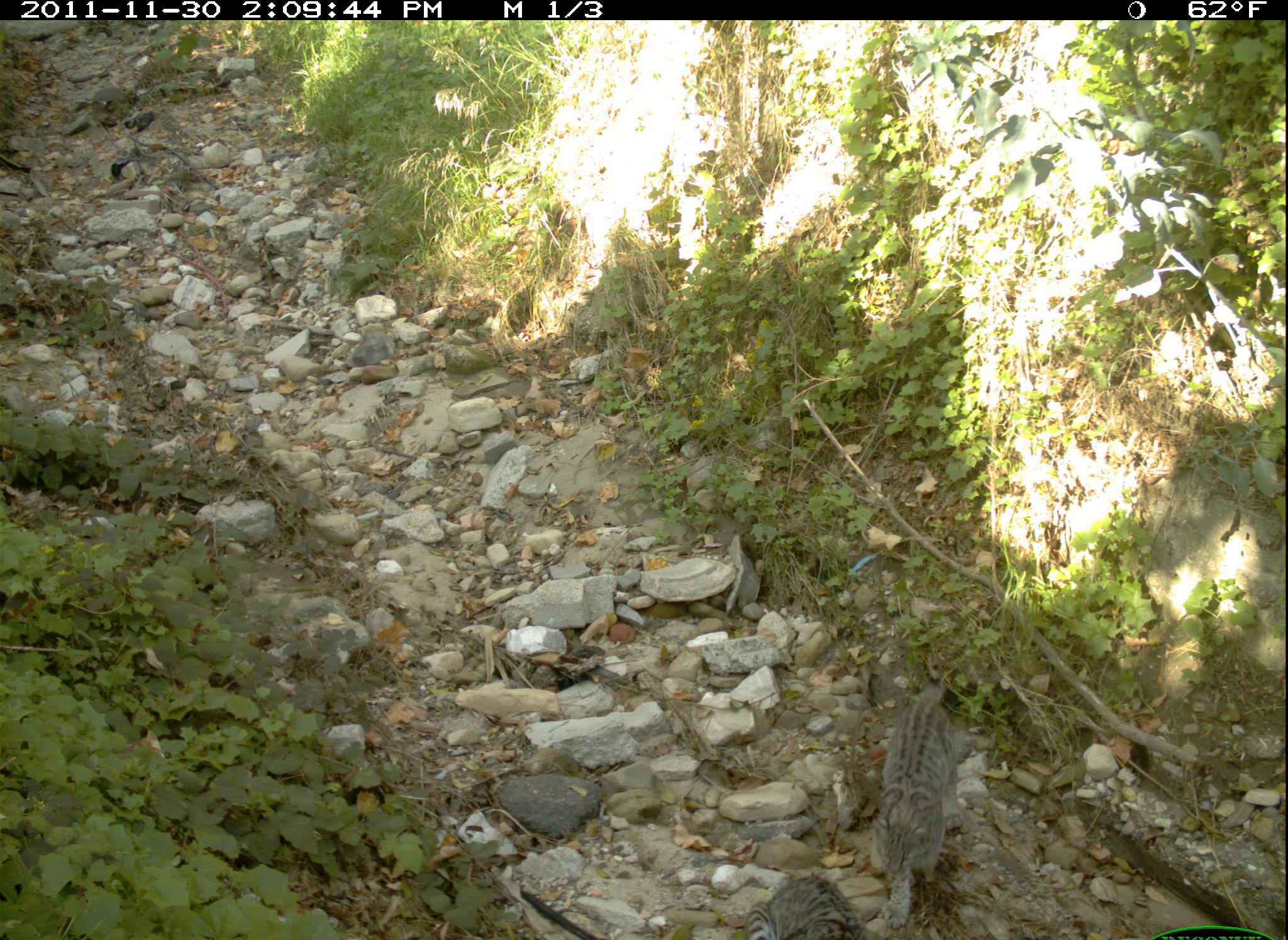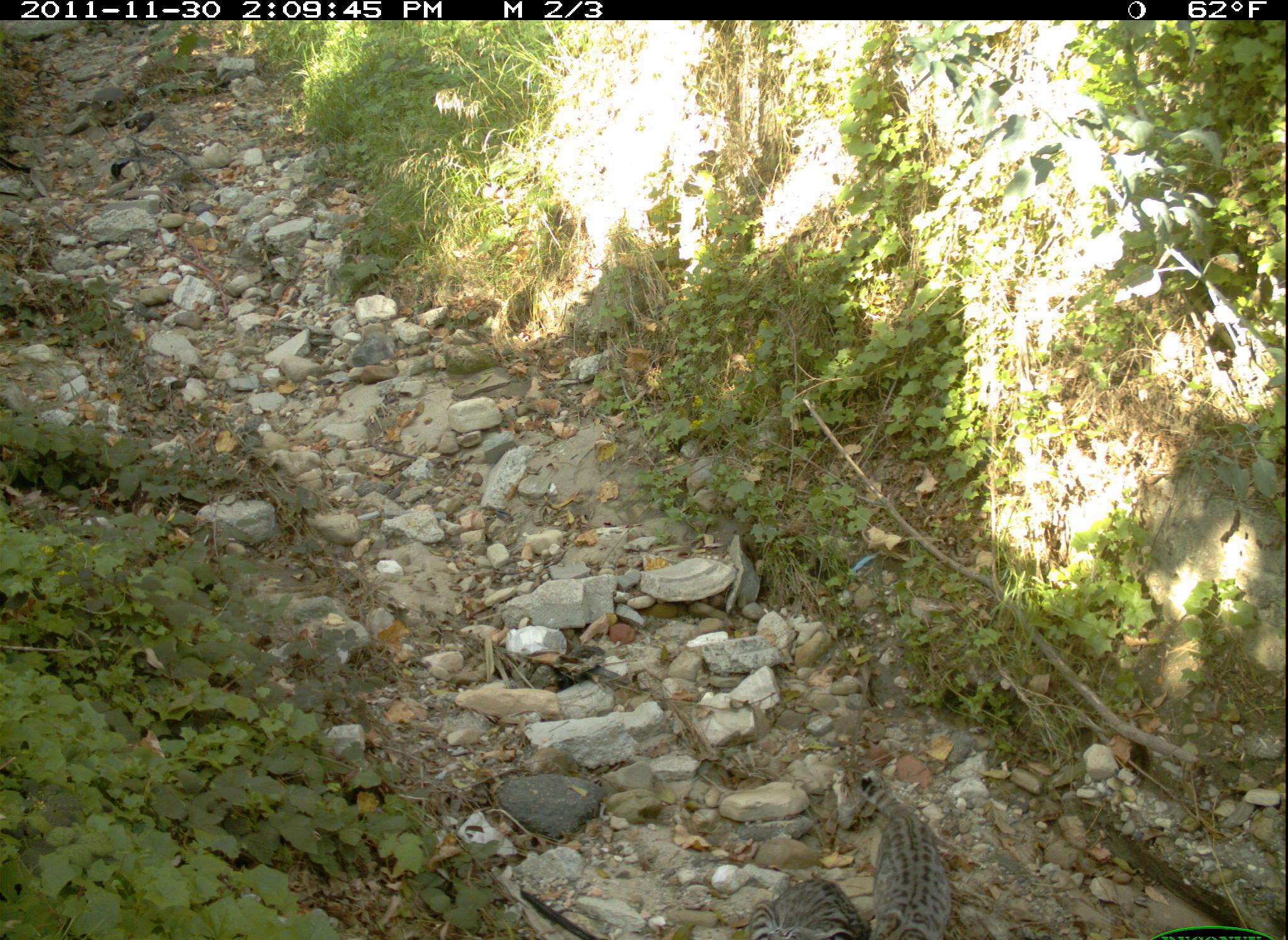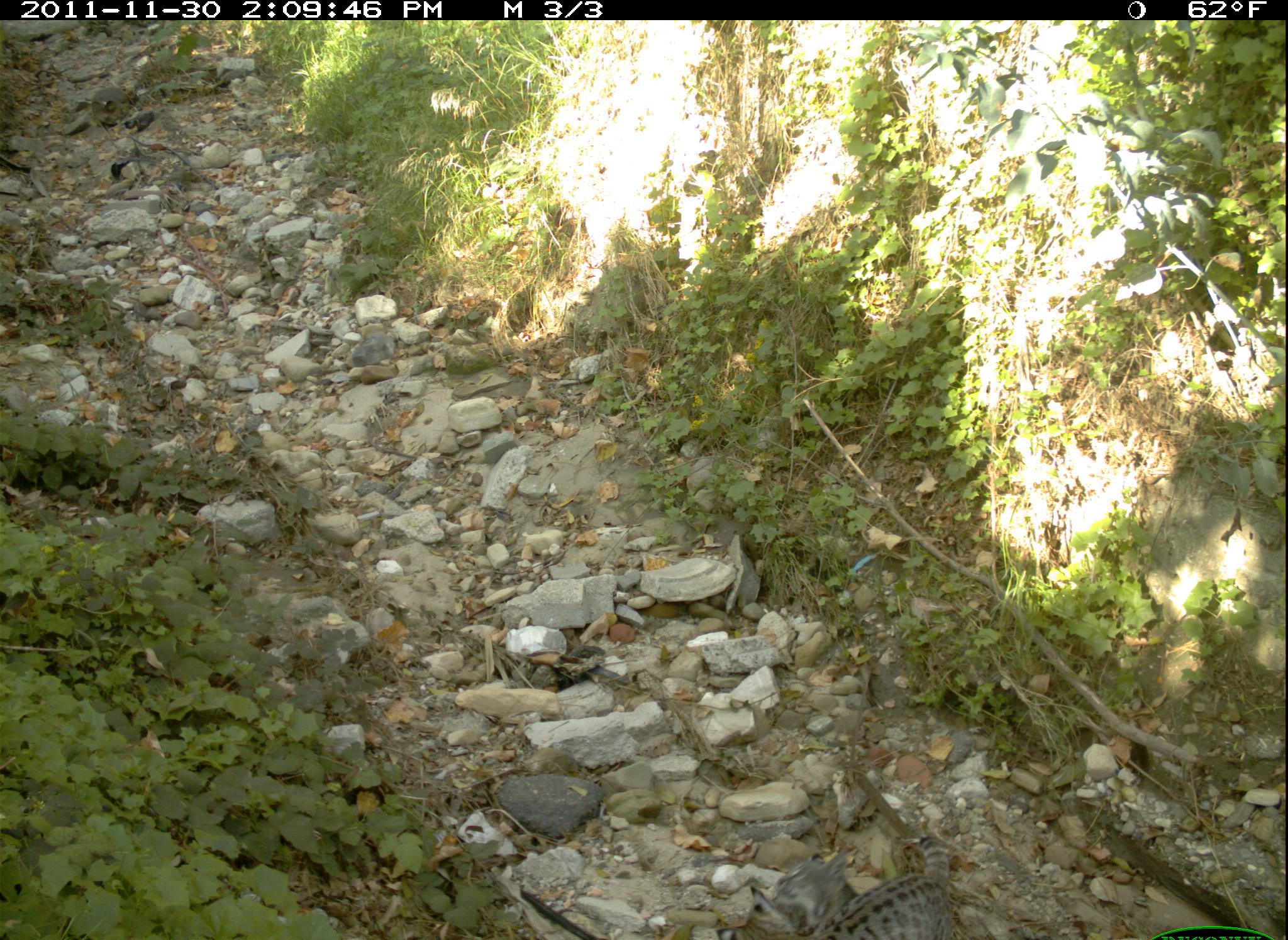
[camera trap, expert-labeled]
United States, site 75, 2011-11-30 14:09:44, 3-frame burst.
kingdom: Animalia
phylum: Chordata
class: Mammalia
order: Carnivora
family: Felidae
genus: Lynx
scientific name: Lynx rufus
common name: bobcat